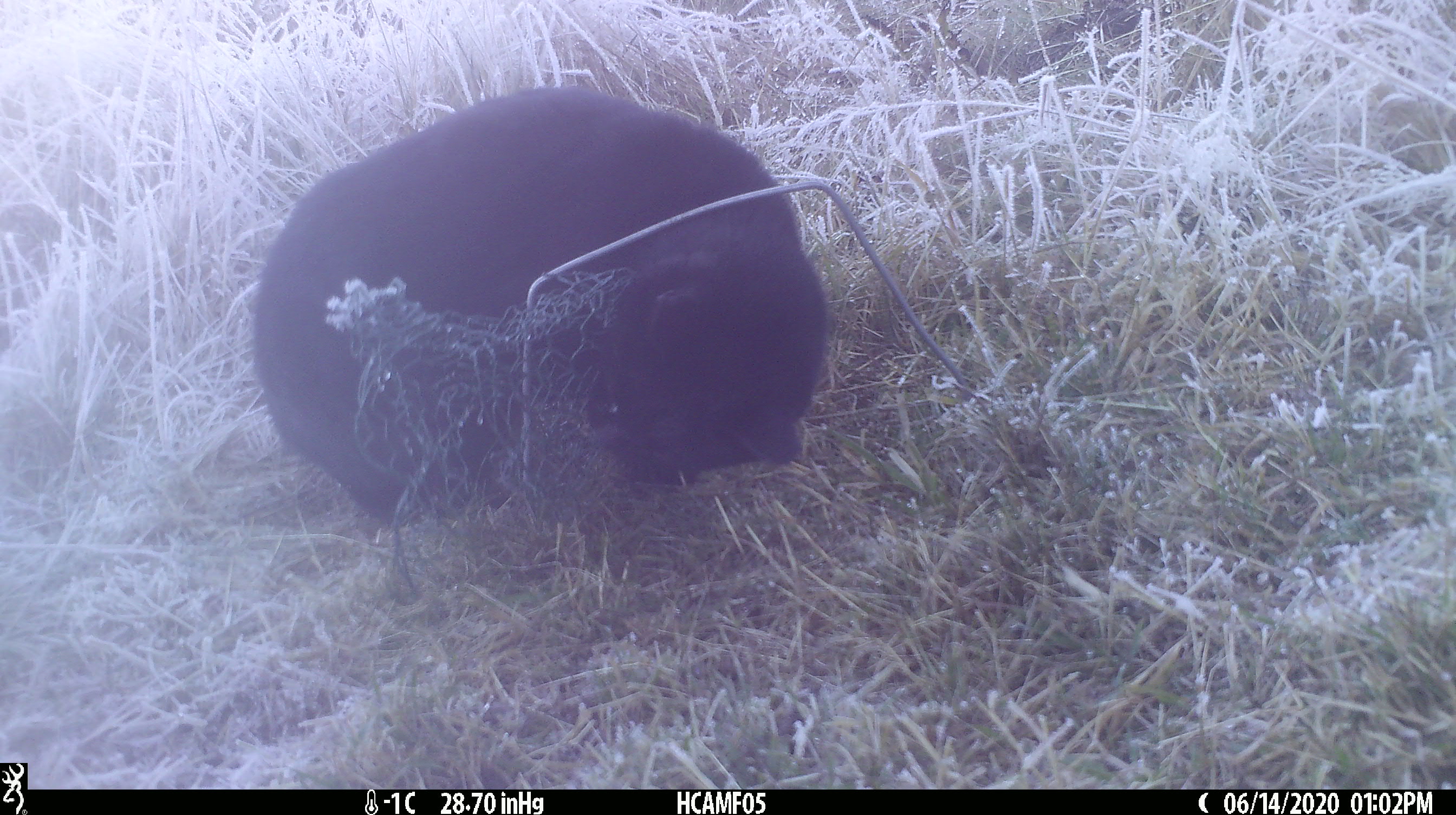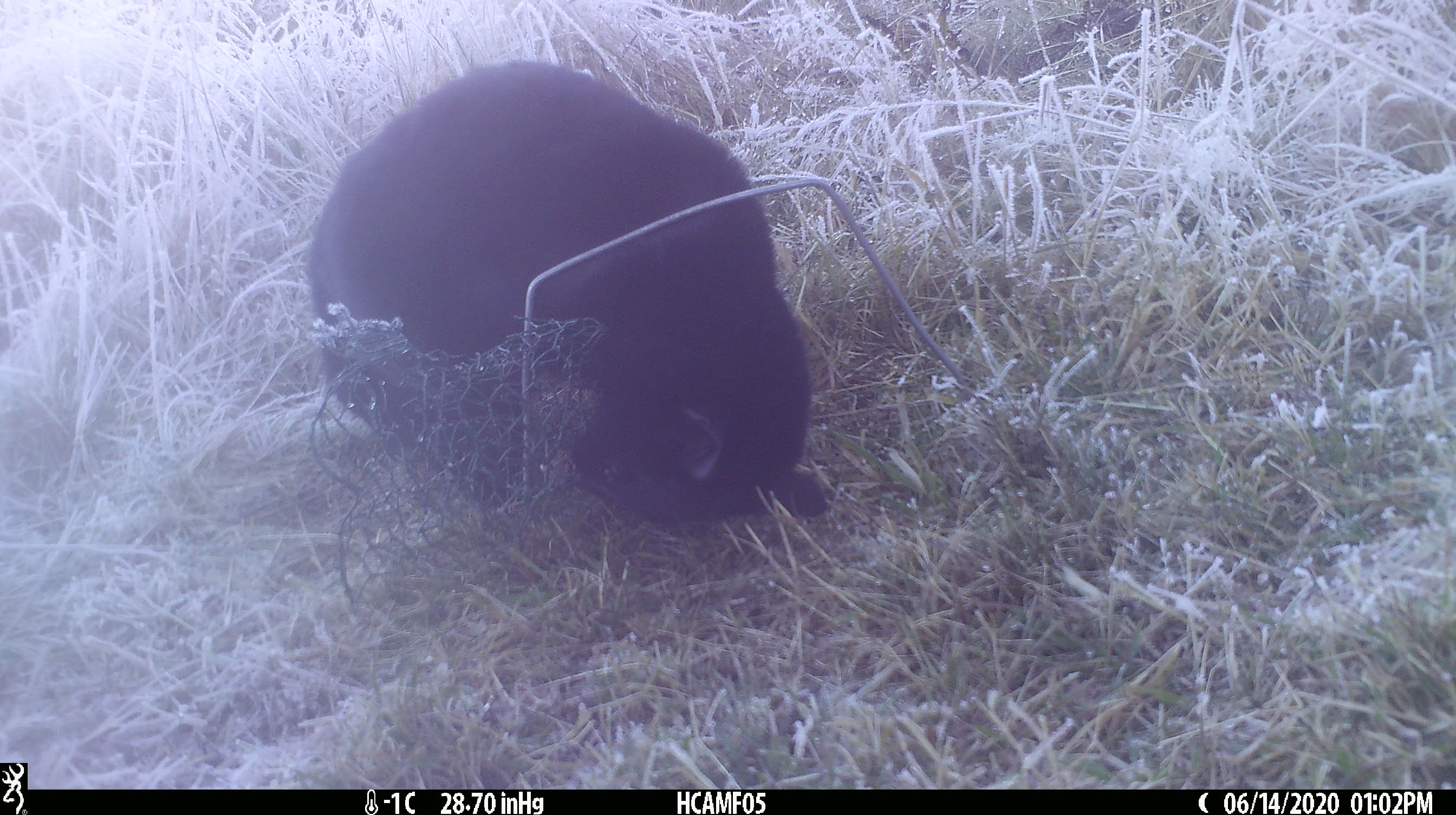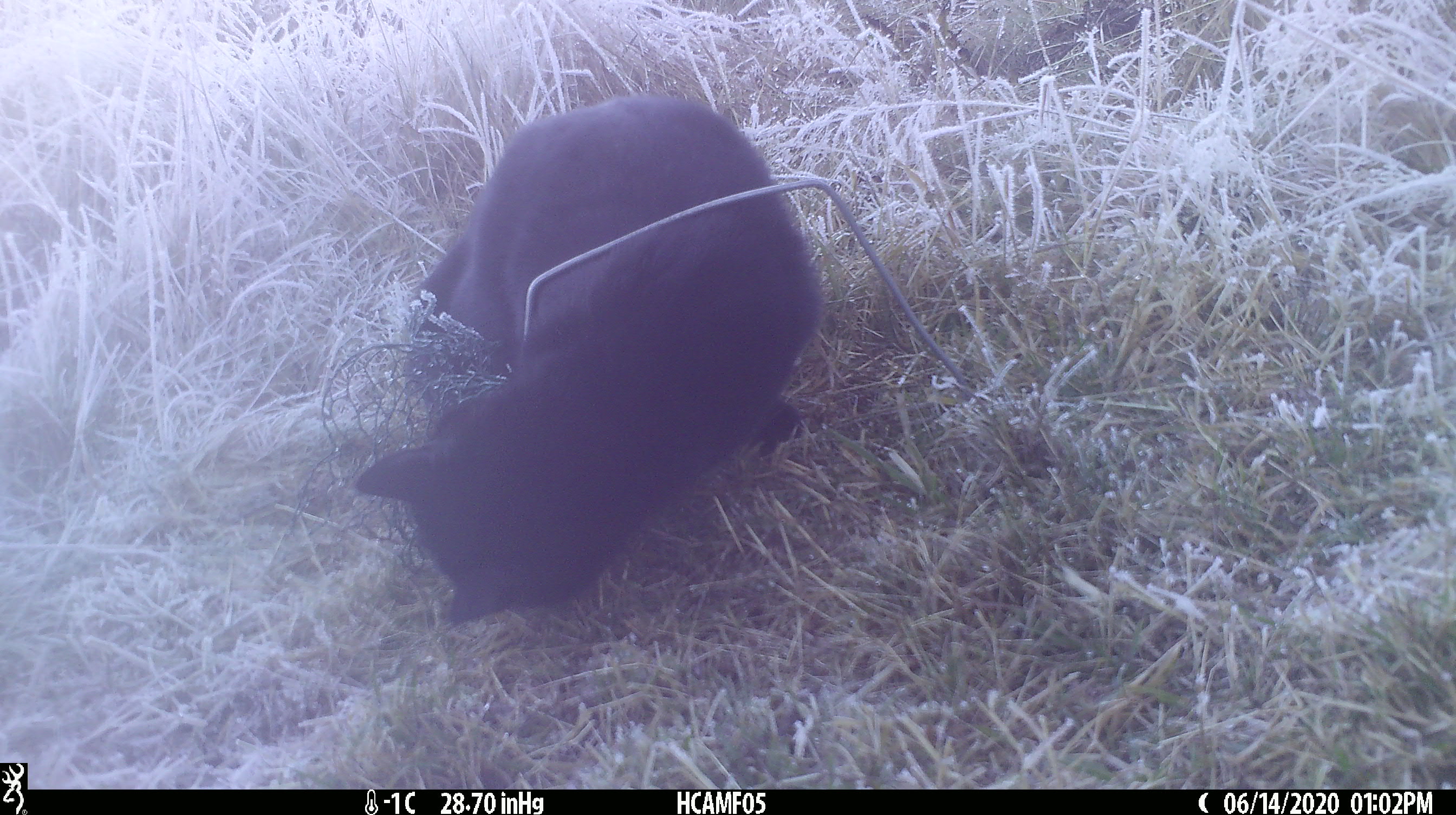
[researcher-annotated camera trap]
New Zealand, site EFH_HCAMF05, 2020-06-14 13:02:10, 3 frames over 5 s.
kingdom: Animalia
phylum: Chordata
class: Mammalia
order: Carnivora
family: Felidae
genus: Felis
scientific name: Felis catus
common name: domestic cat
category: cat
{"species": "cat (domestic cat) (Felis catus)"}